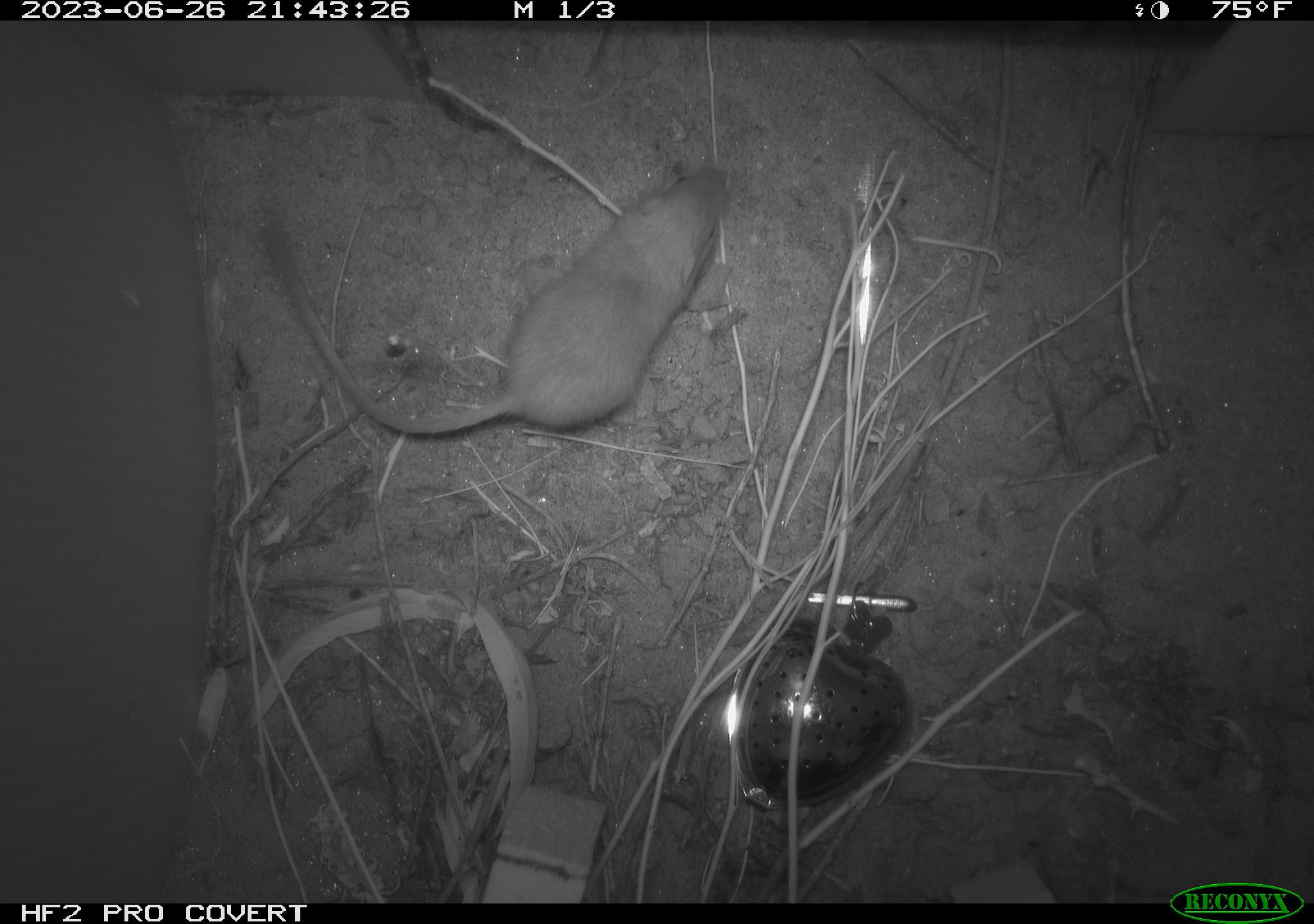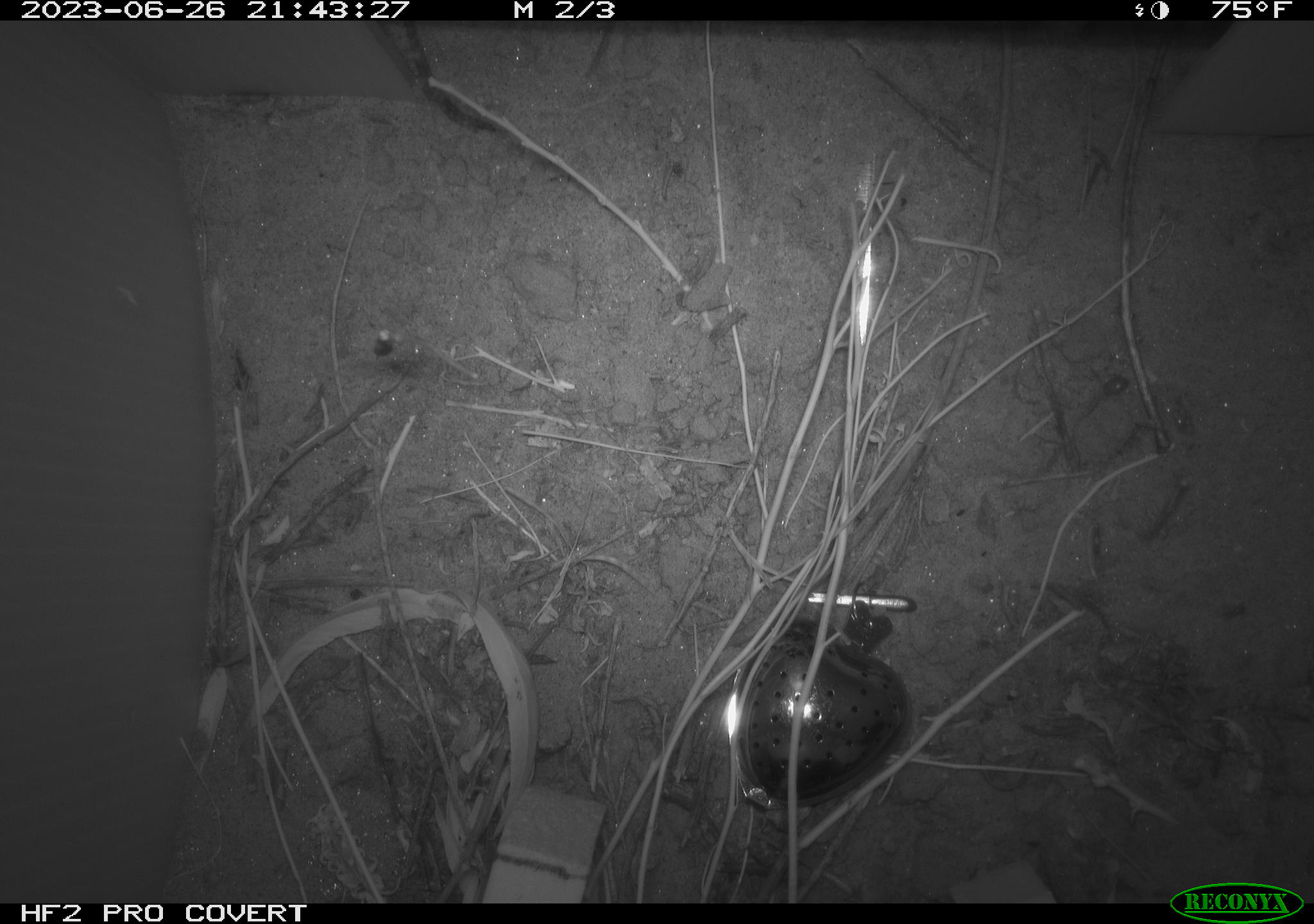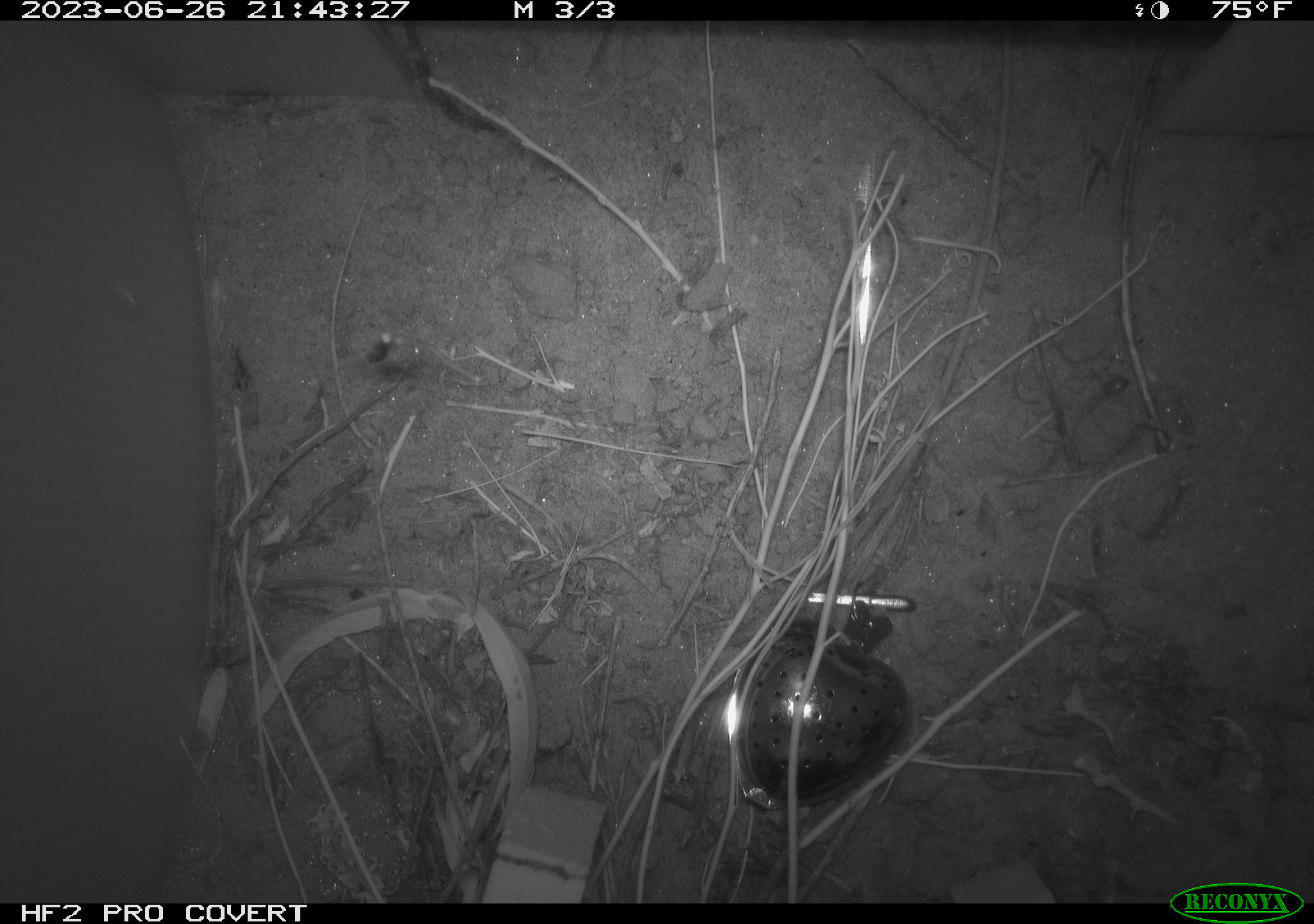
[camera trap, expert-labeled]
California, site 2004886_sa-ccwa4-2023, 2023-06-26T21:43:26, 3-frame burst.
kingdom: Animalia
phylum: Chordata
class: Mammalia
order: Rodentia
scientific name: Rodentia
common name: mouse species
Mouse species (Rodentia).